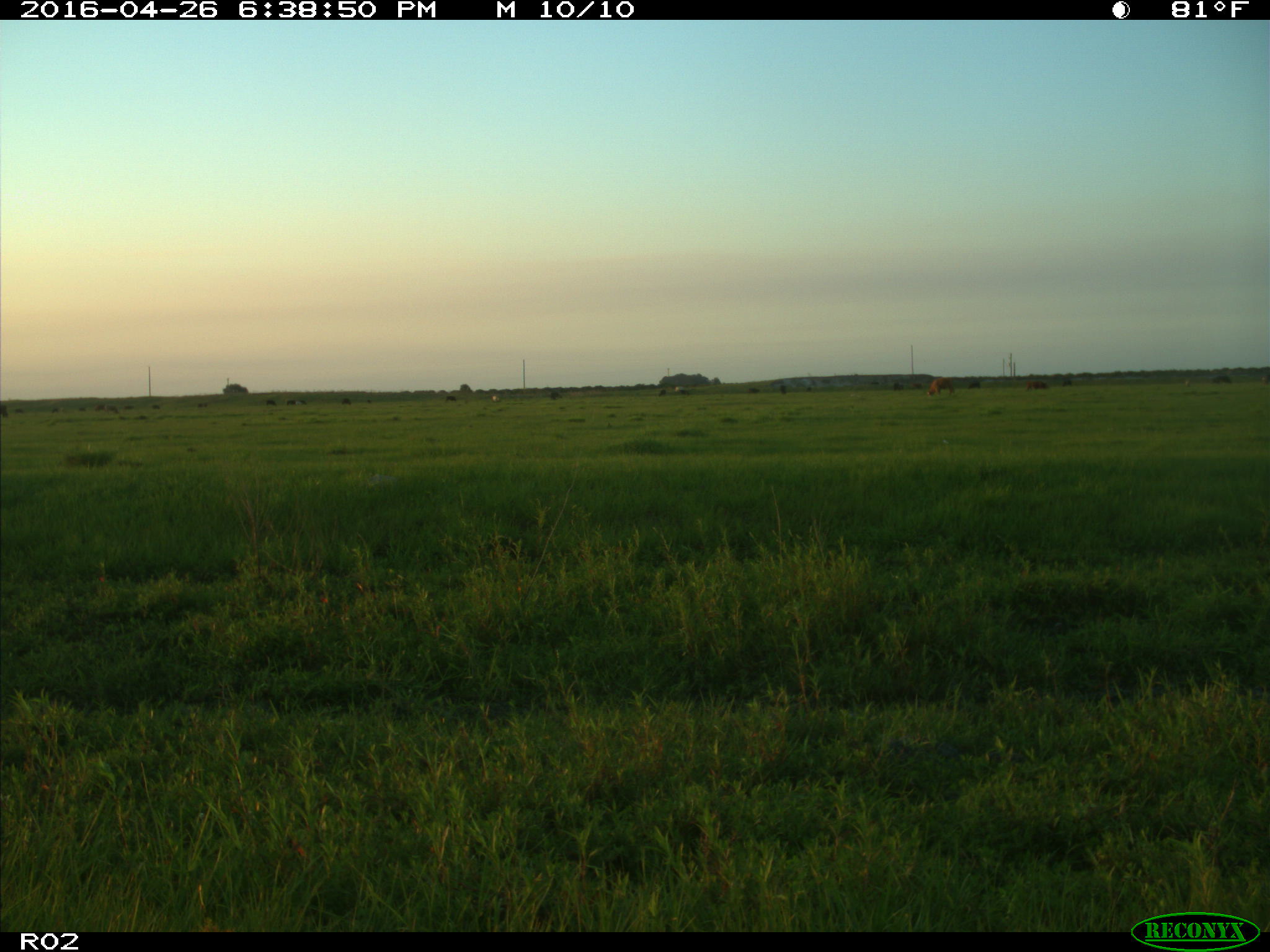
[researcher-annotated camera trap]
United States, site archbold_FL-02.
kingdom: Animalia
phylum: Chordata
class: Mammalia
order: Artiodactyla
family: Bovidae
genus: Bos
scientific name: Bos taurus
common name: domestic cow